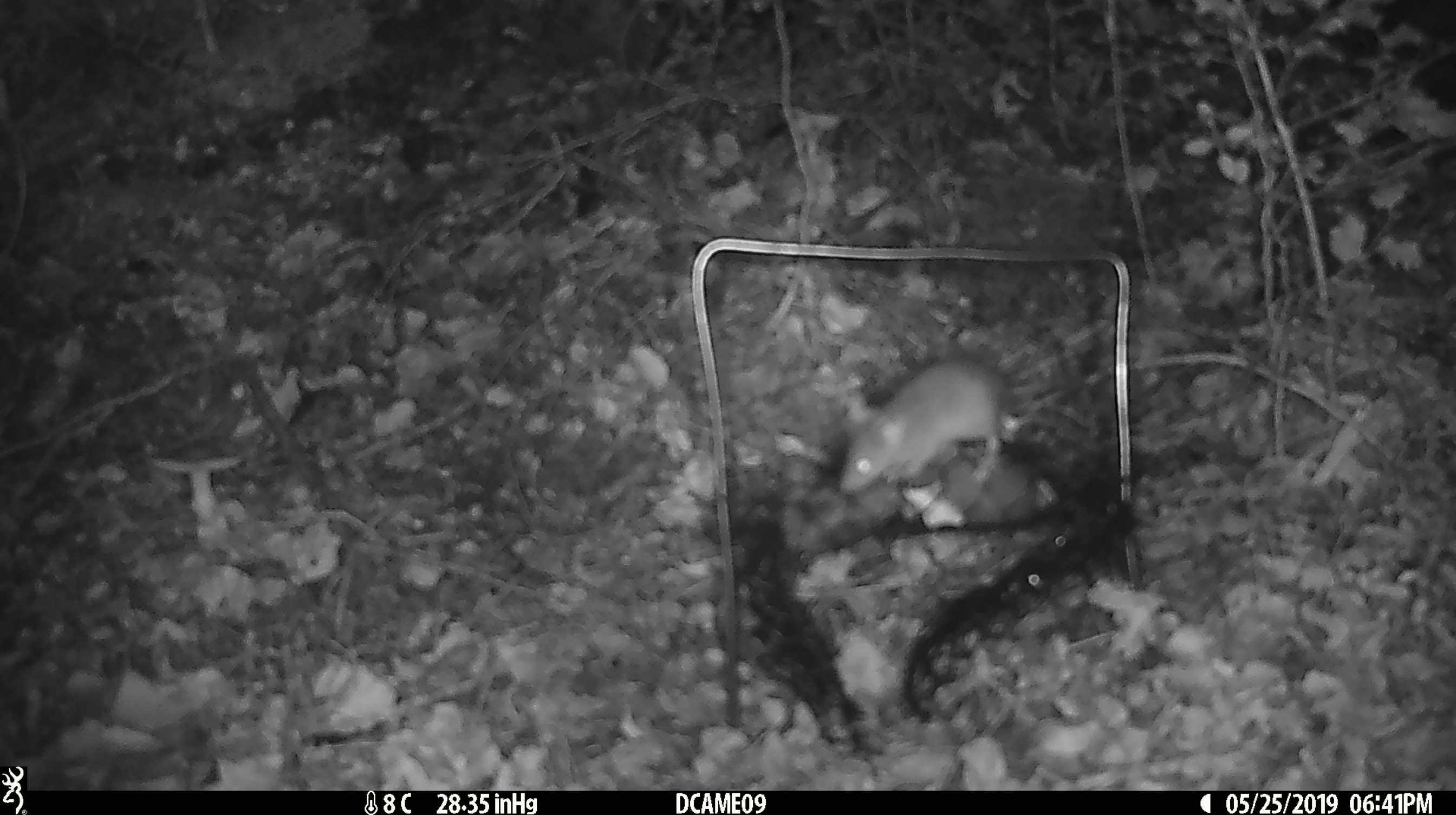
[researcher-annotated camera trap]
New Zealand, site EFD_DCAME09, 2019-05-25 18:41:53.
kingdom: Animalia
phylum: Chordata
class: Mammalia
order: Rodentia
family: Muridae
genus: Mus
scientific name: Mus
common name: mouse